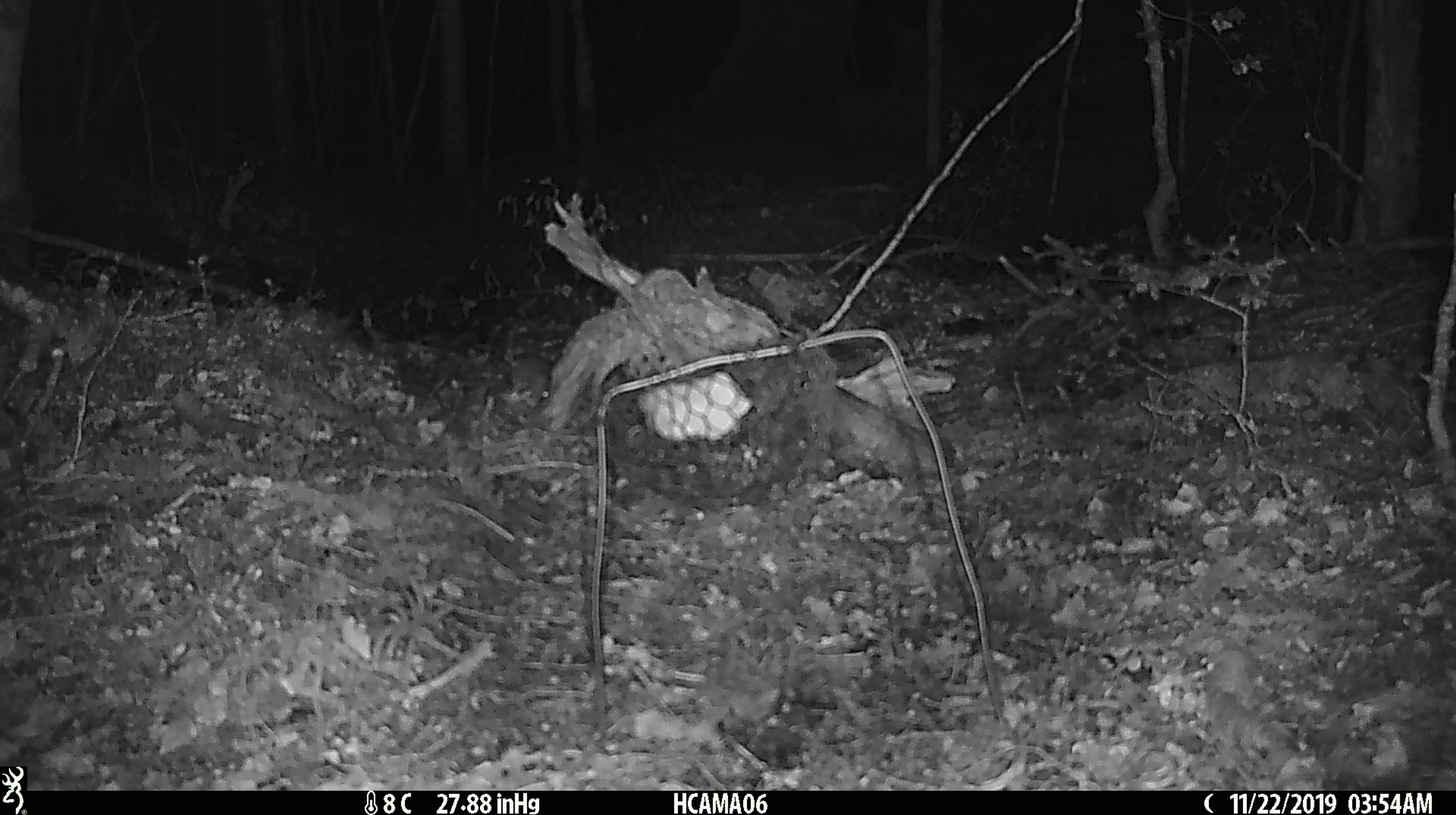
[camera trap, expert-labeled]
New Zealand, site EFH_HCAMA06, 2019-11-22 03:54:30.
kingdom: Animalia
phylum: Chordata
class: Mammalia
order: Rodentia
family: Muridae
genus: Mus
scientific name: Mus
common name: mouse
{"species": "mouse (Mus)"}